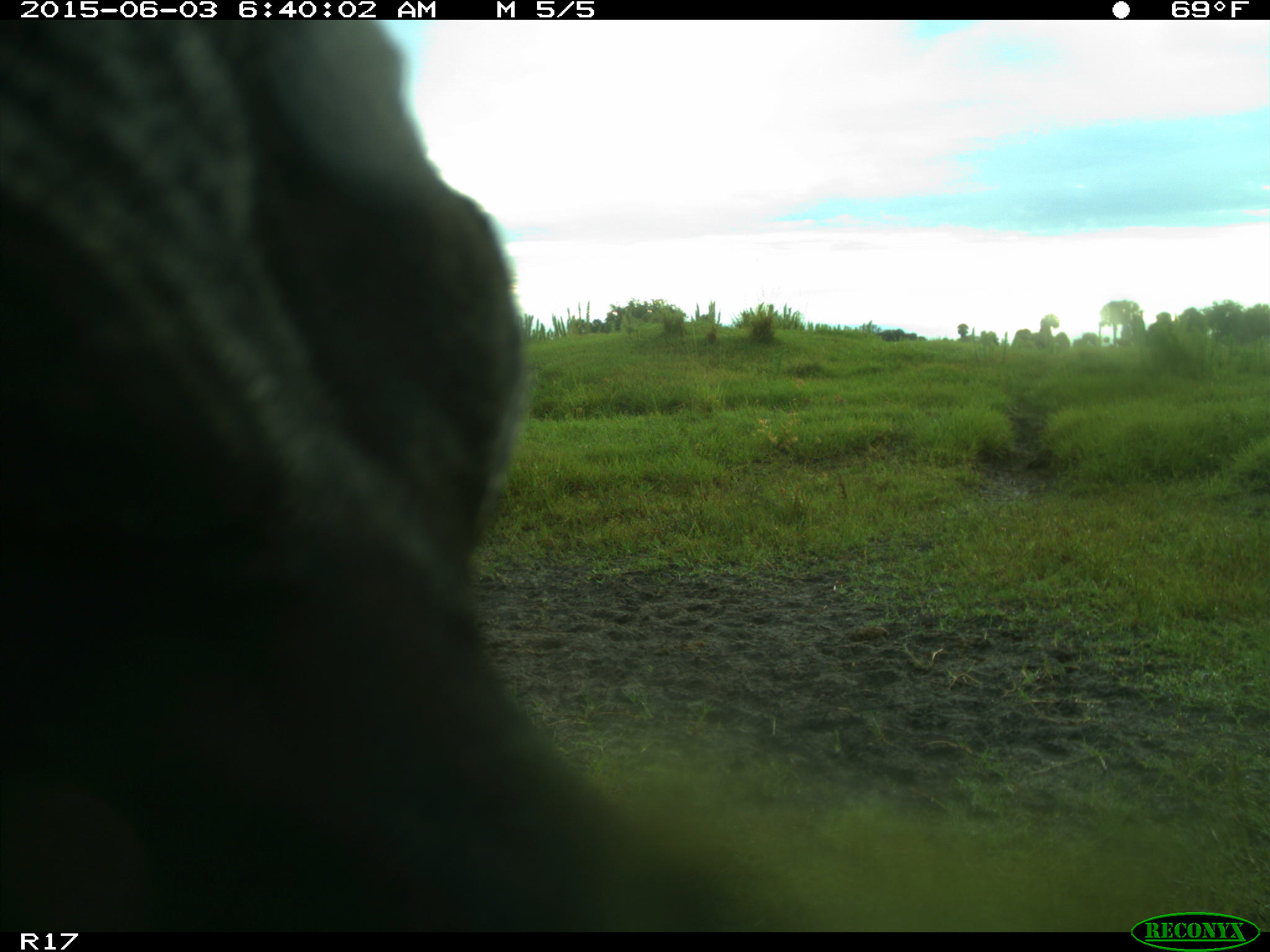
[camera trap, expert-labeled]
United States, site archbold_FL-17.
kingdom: Animalia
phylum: Chordata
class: Mammalia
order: Artiodactyla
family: Bovidae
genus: Bos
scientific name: Bos taurus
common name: domestic cow